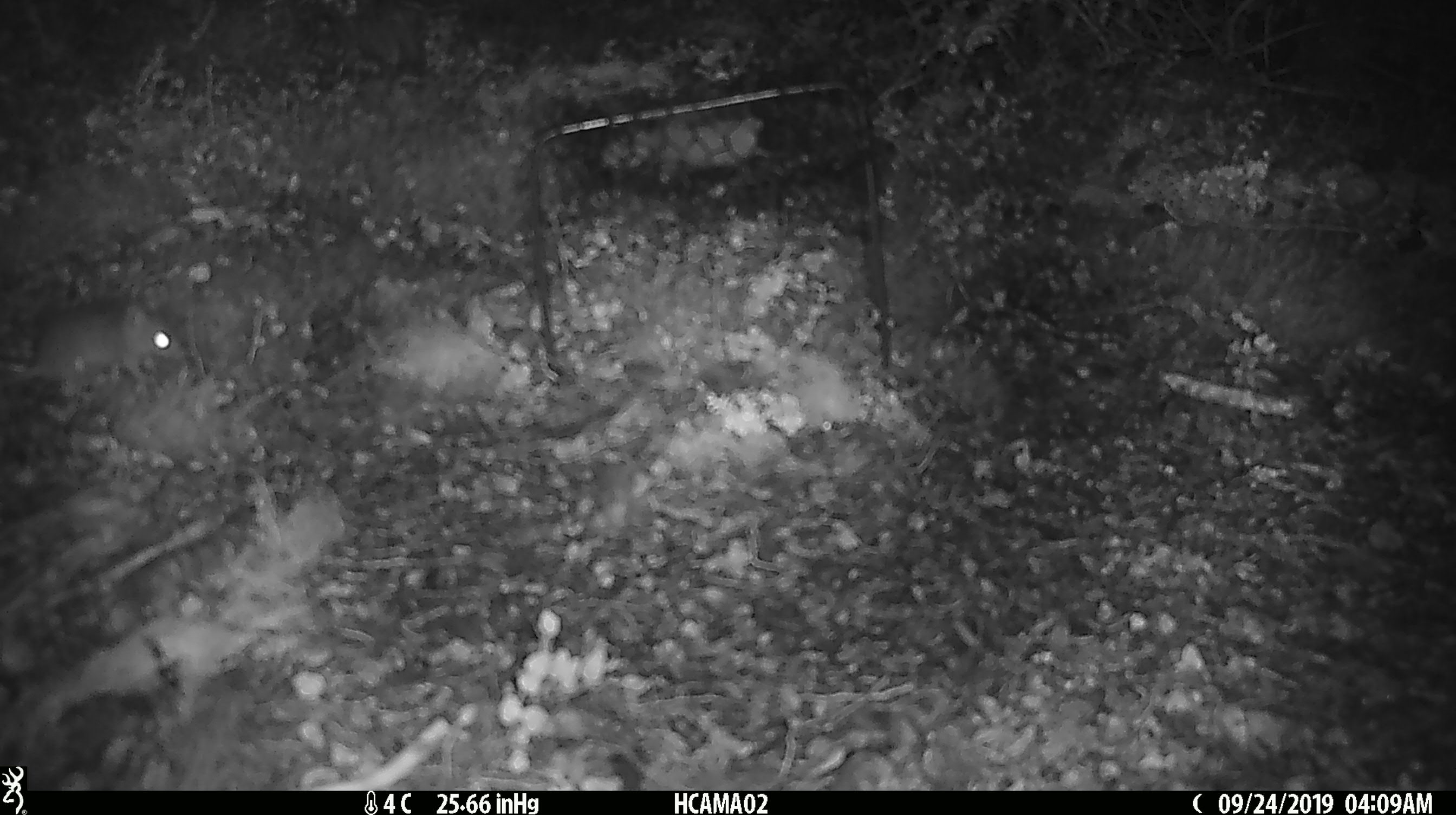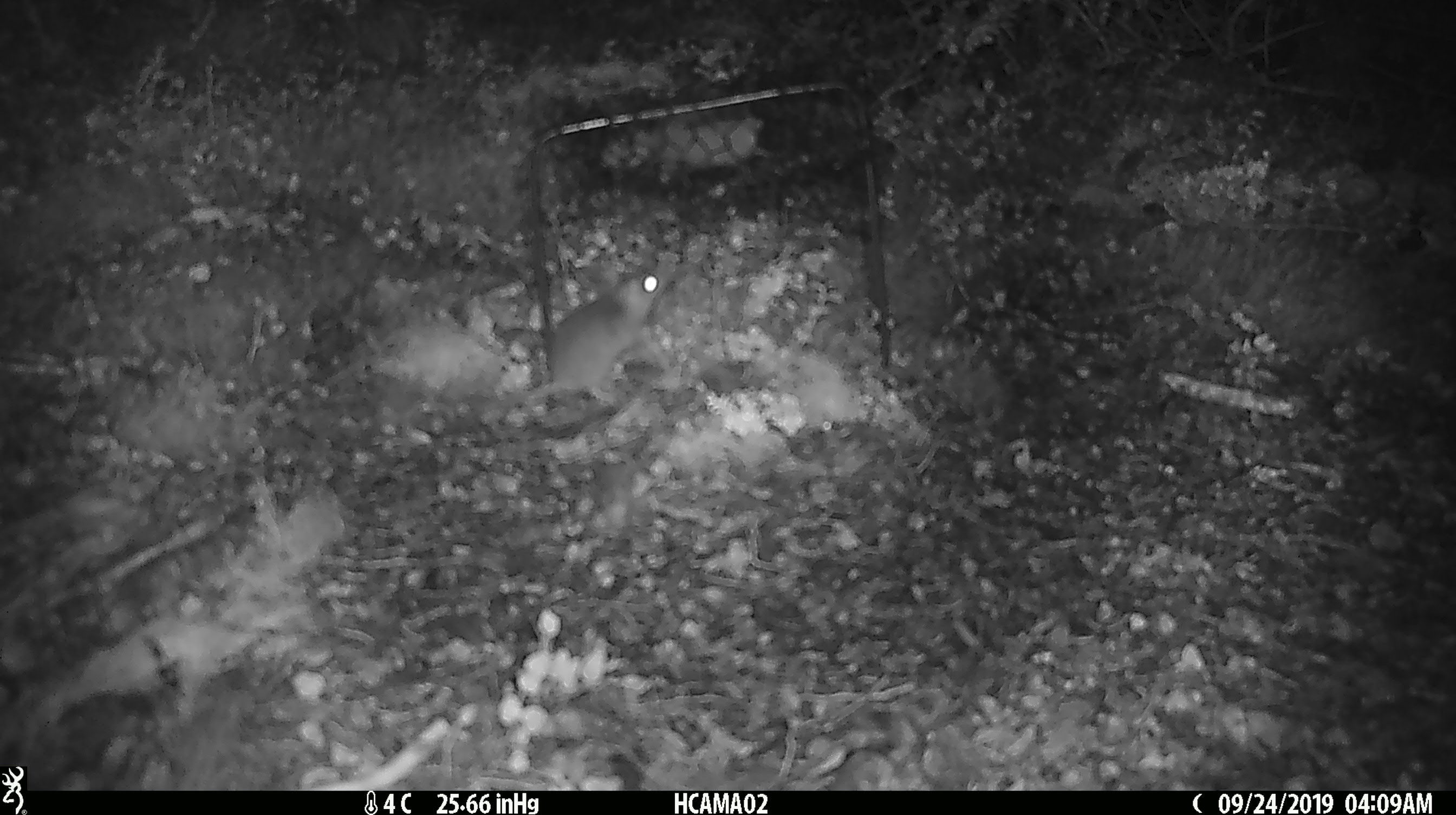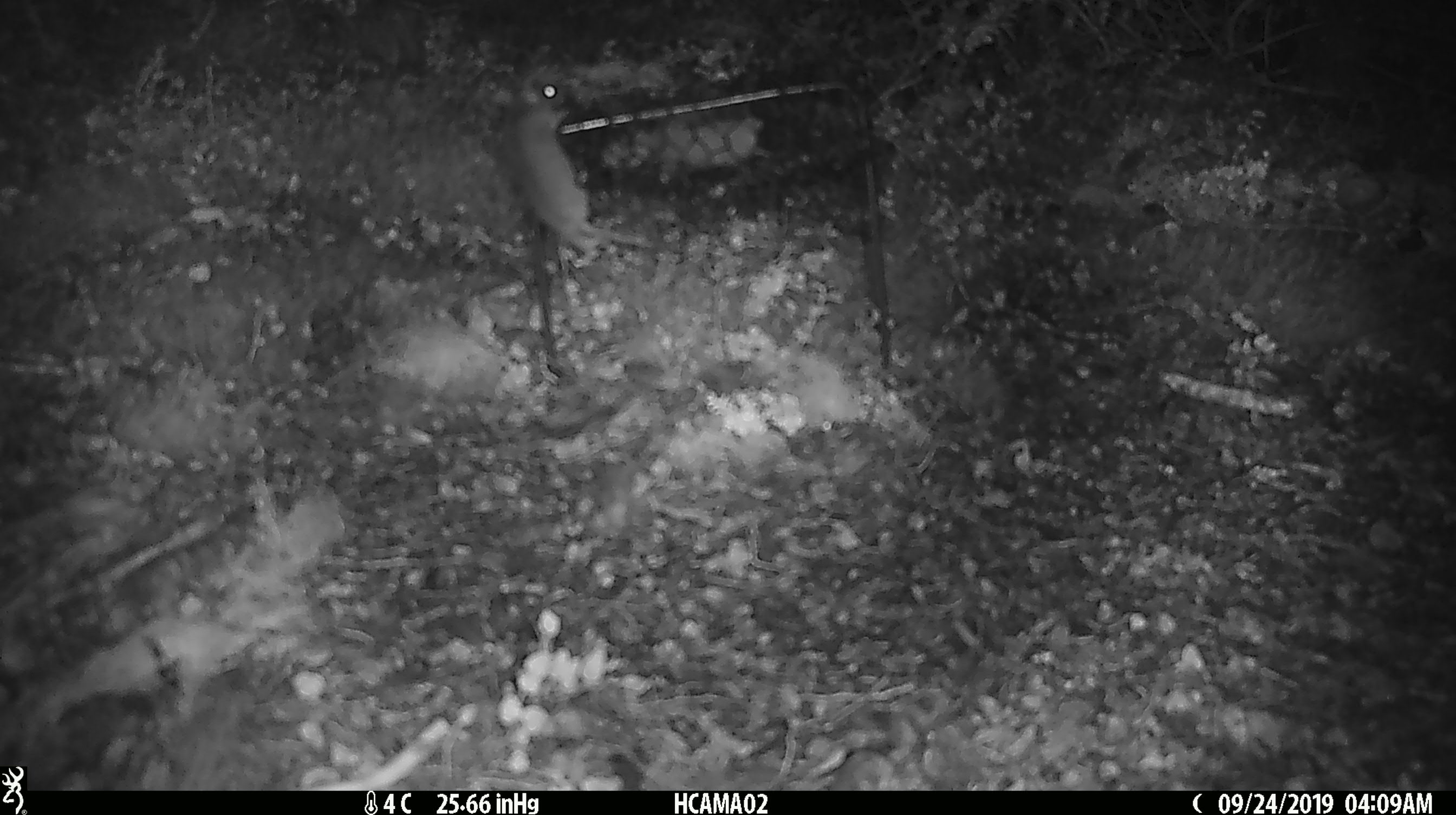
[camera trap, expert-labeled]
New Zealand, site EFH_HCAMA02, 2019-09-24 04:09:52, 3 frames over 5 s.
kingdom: Animalia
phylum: Chordata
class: Mammalia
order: Rodentia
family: Muridae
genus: Mus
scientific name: Mus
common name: mouse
Mouse (Mus).